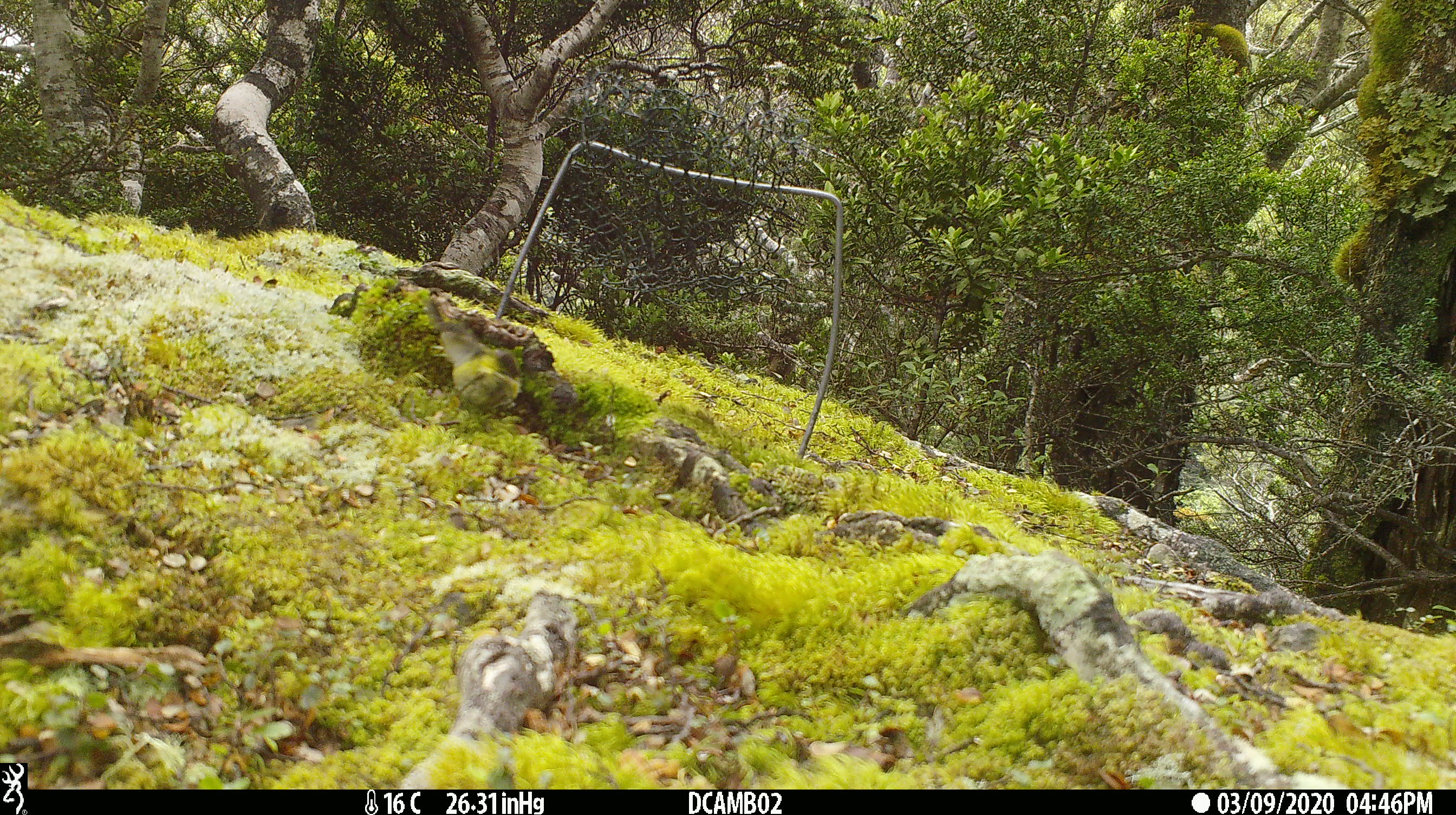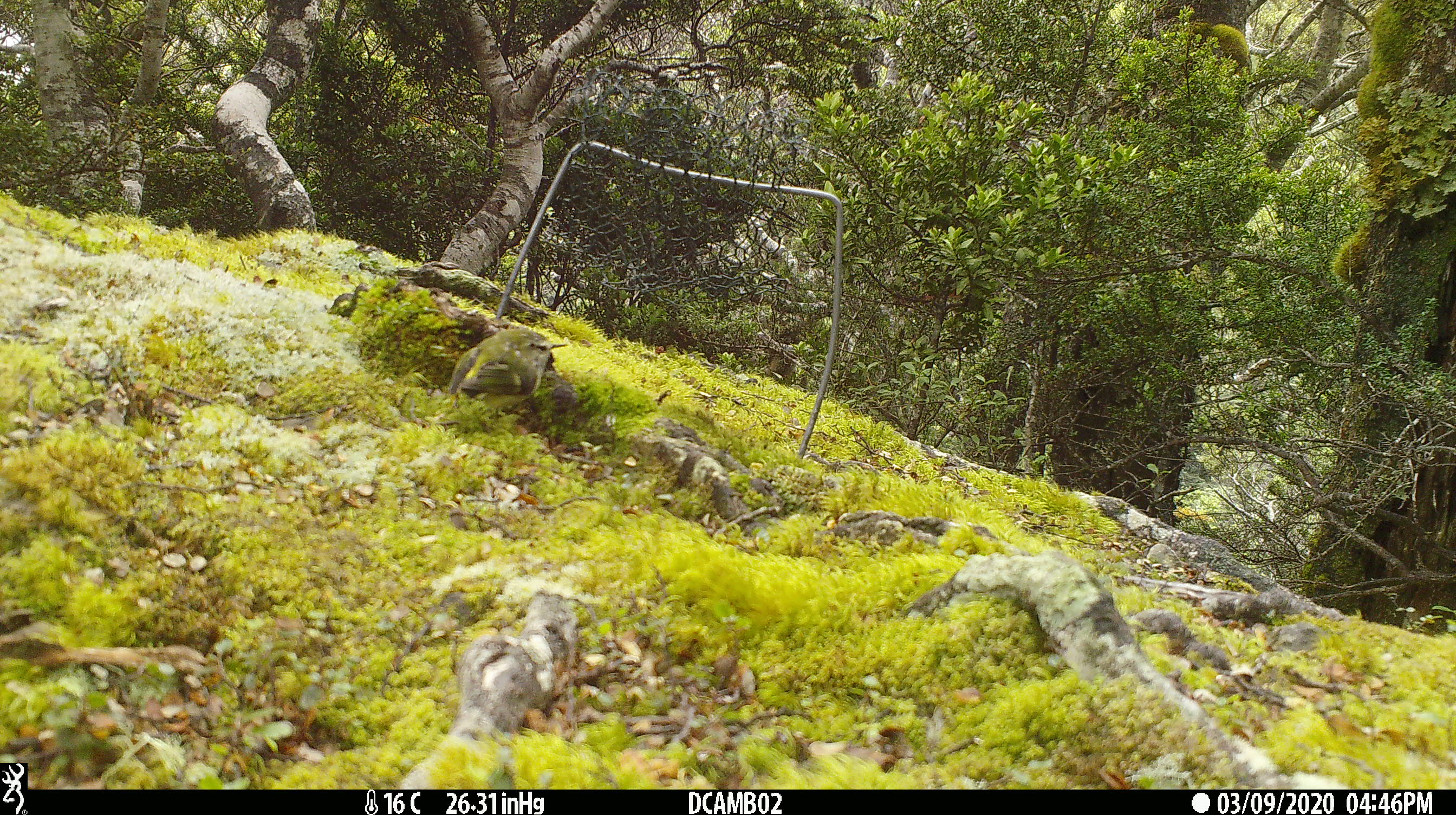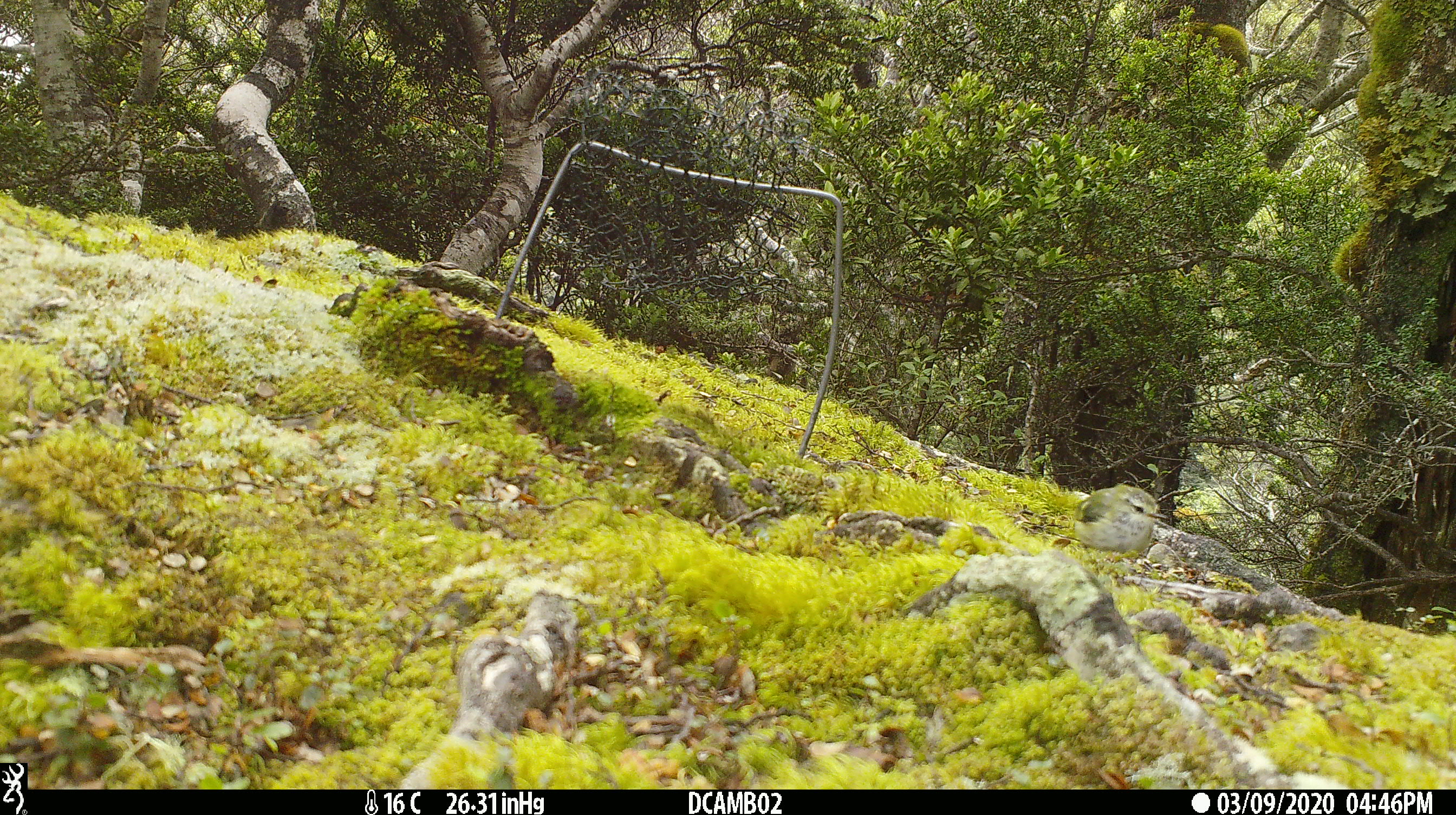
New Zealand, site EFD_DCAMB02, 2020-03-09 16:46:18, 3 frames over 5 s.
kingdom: Animalia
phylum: Chordata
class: Aves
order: Passeriformes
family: Acanthisittidae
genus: Acanthisitta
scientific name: Acanthisitta chloris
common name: rifleman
Rifleman (Acanthisitta chloris).